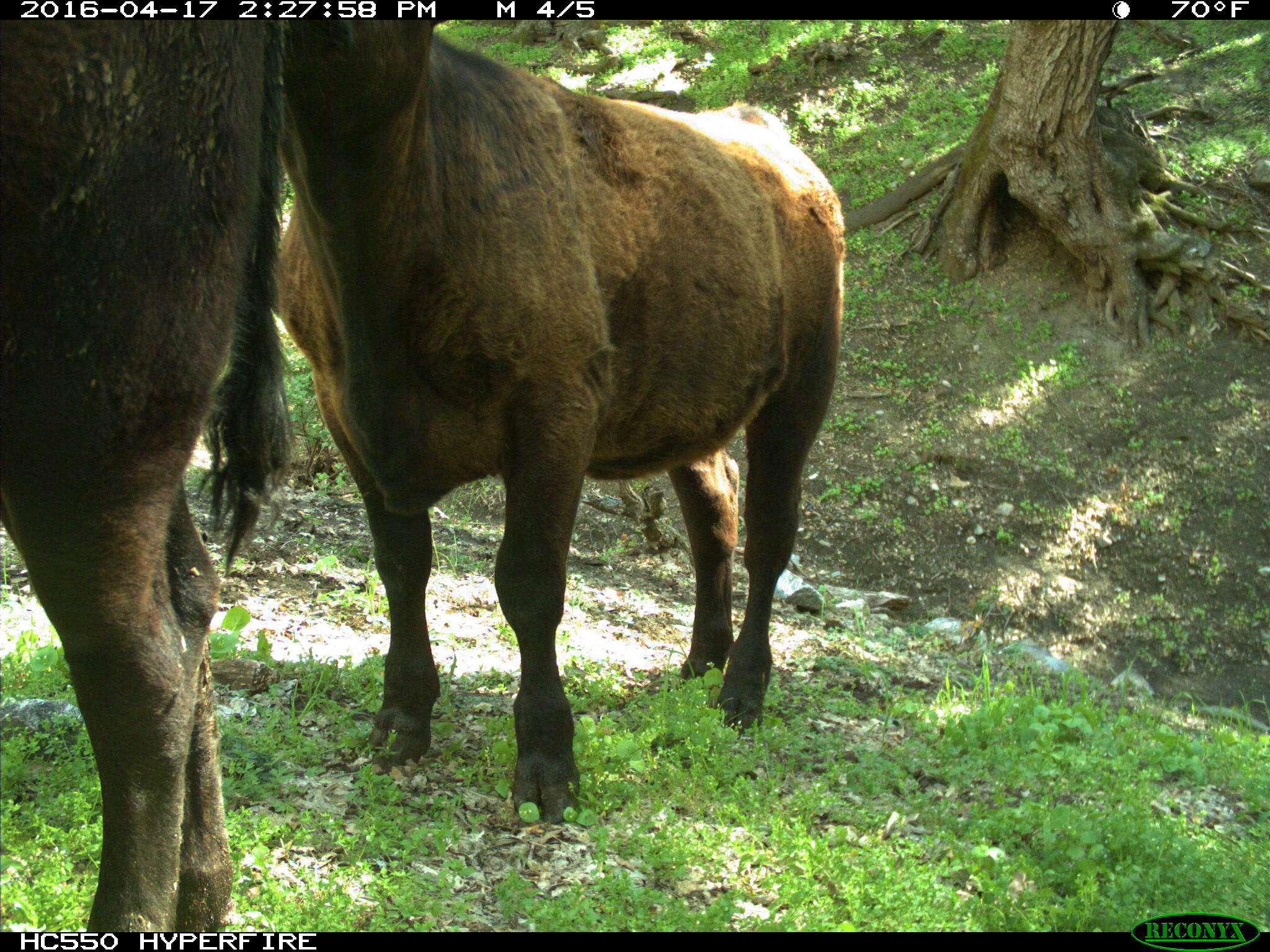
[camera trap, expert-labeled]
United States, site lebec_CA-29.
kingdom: Animalia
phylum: Chordata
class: Mammalia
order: Artiodactyla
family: Bovidae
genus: Bos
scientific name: Bos taurus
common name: domestic cow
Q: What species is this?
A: Bos taurus (domestic cow).